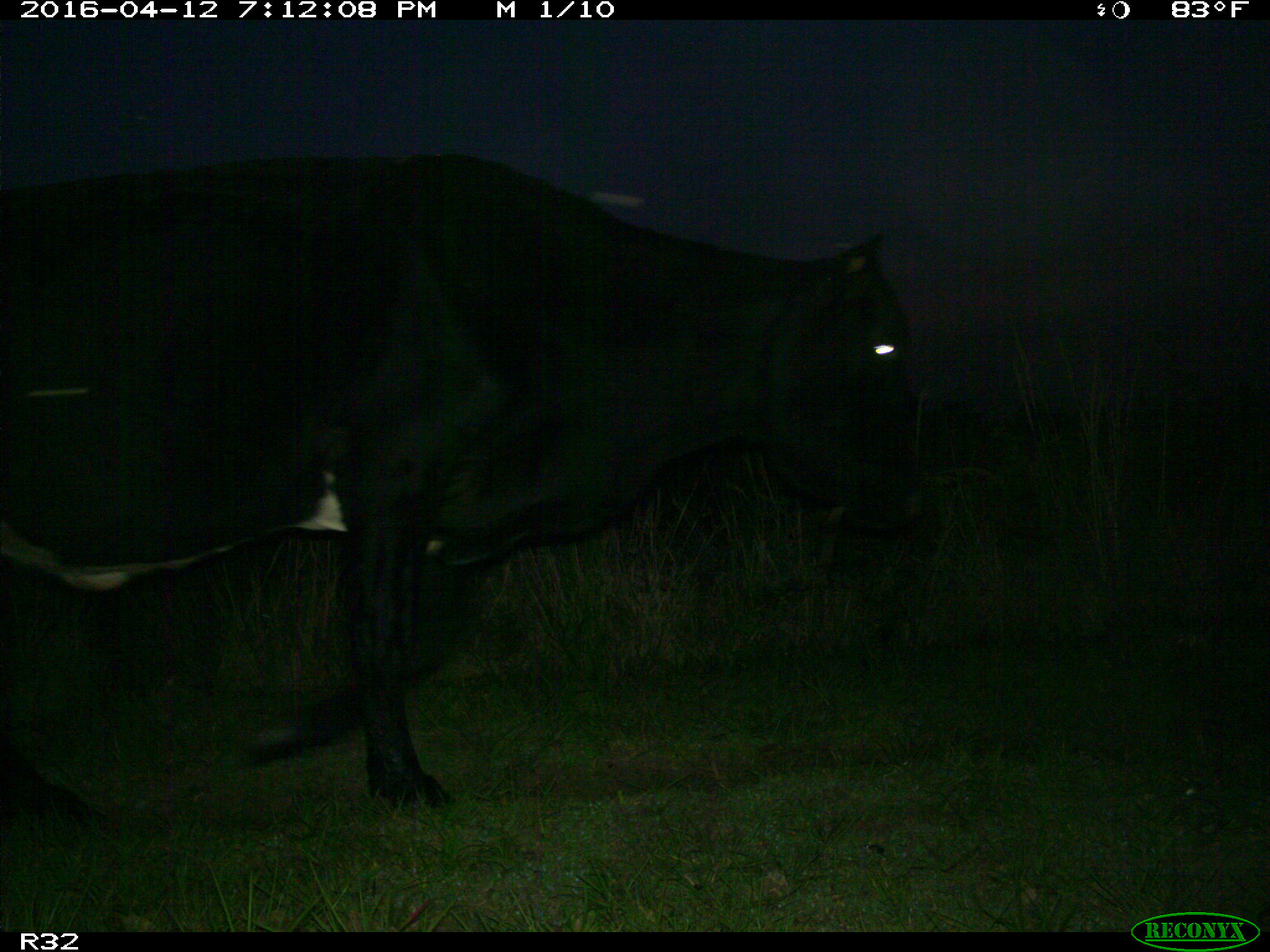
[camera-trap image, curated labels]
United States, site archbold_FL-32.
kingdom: Animalia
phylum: Chordata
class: Mammalia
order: Artiodactyla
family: Bovidae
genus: Bos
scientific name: Bos taurus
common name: domestic cow